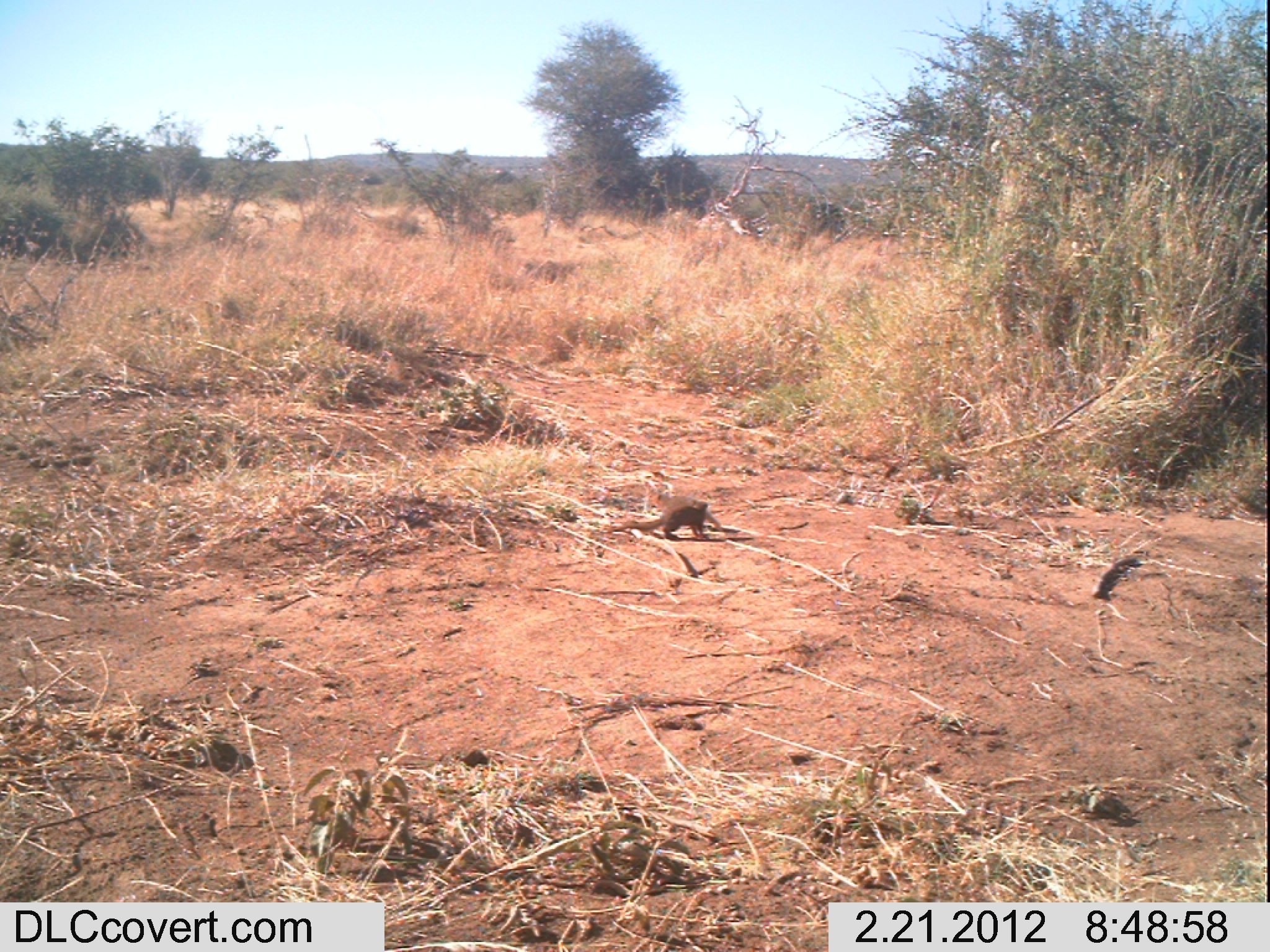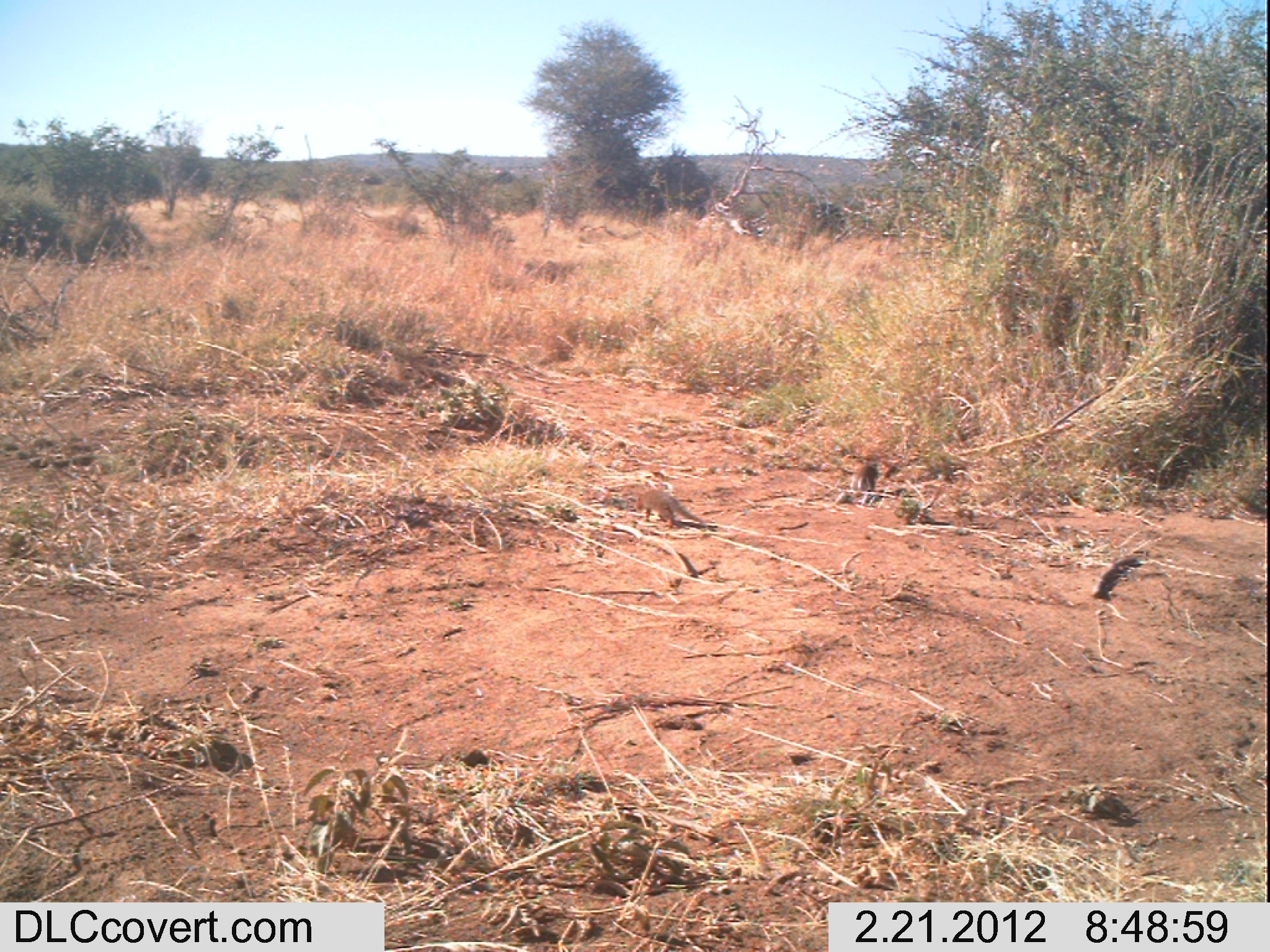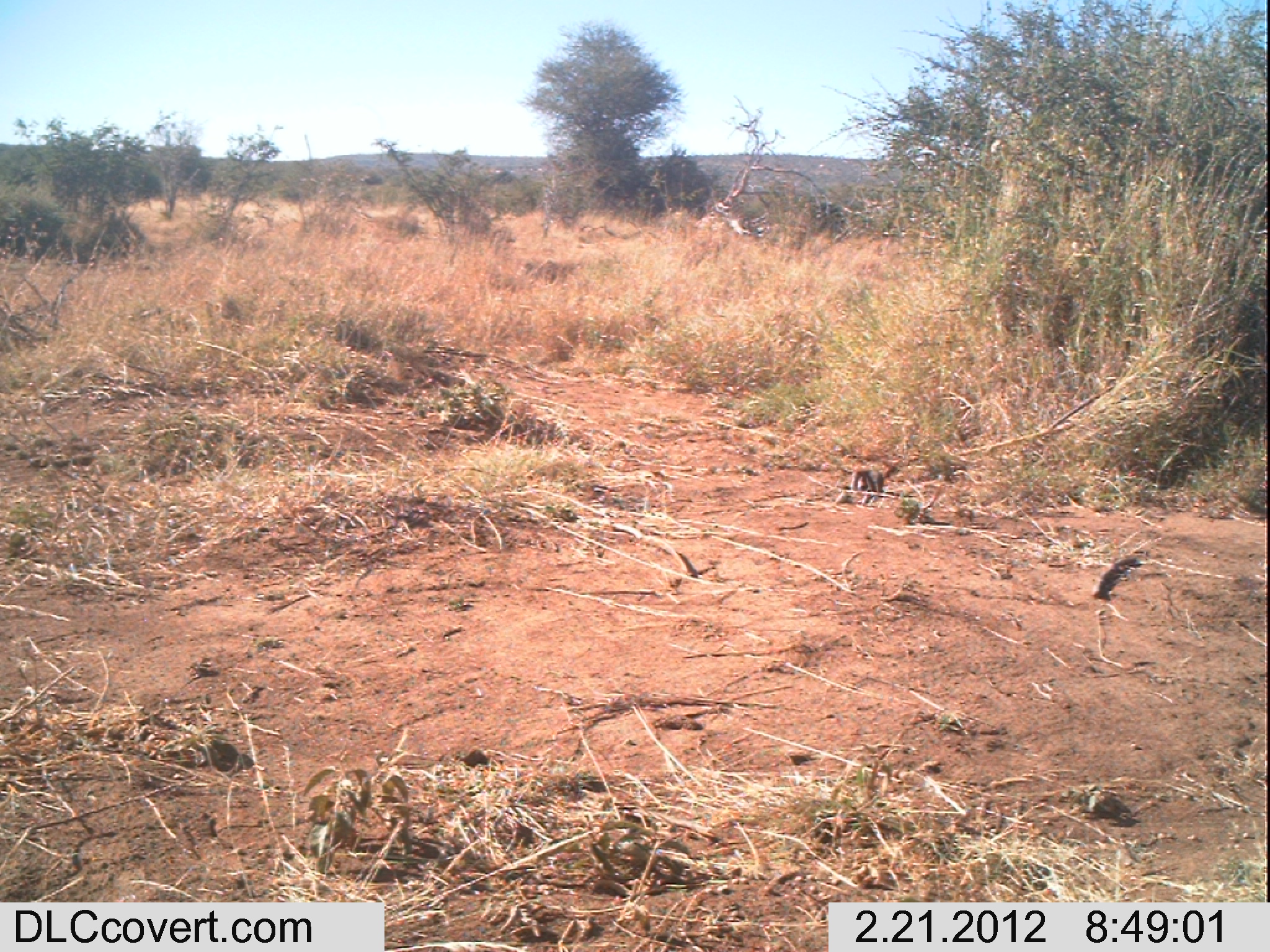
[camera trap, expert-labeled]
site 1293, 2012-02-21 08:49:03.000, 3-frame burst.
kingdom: Animalia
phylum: Chordata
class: Mammalia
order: Carnivora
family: Herpestidae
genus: Helogale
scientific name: Helogale parvula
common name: common dwarf mongoose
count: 2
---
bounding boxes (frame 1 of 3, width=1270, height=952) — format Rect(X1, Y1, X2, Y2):
helogale parvula: Rect(609, 500, 708, 541); Rect(649, 493, 722, 532)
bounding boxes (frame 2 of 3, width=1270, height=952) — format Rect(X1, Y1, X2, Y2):
helogale parvula: Rect(636, 490, 705, 529); Rect(850, 465, 877, 496)